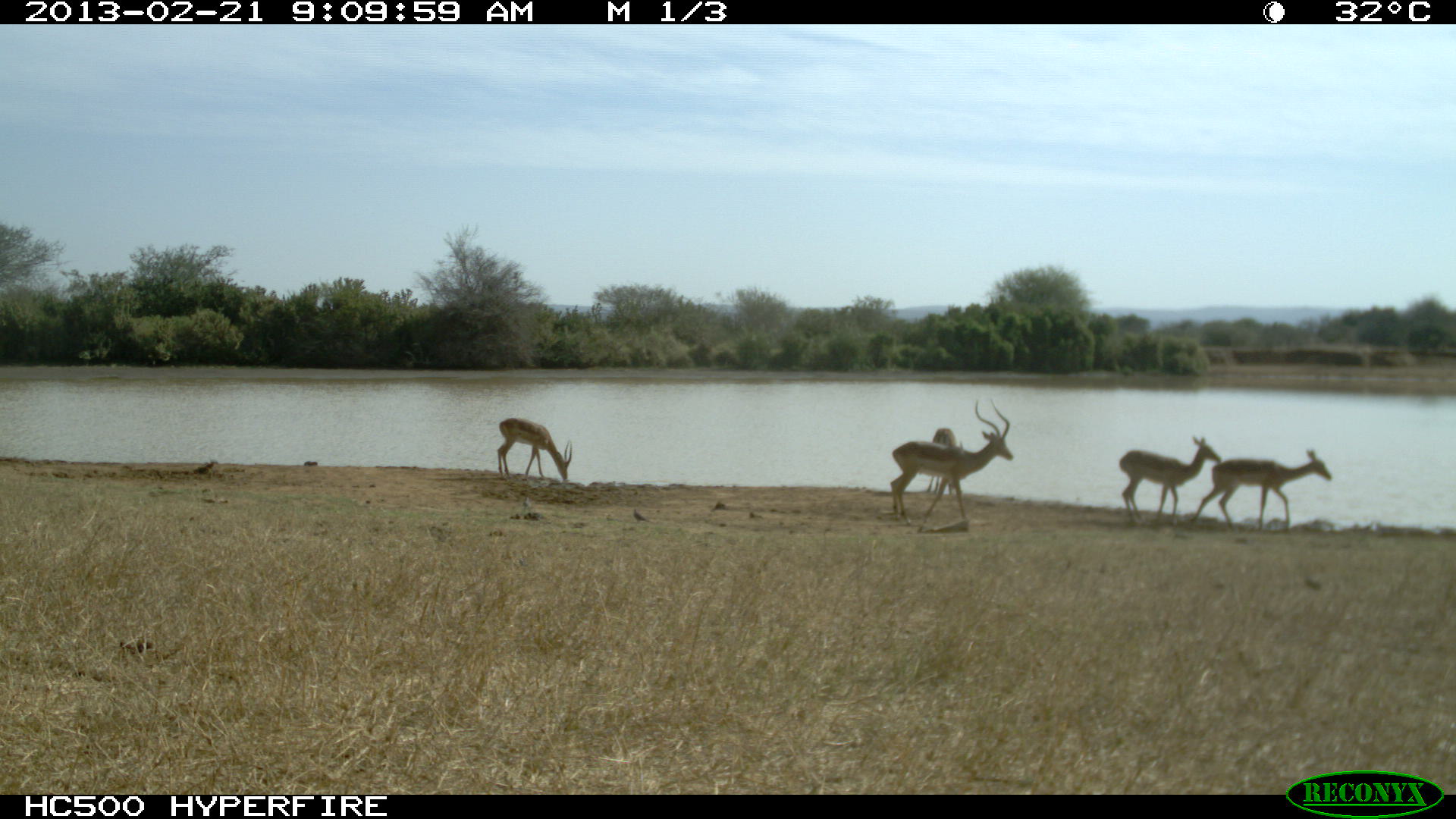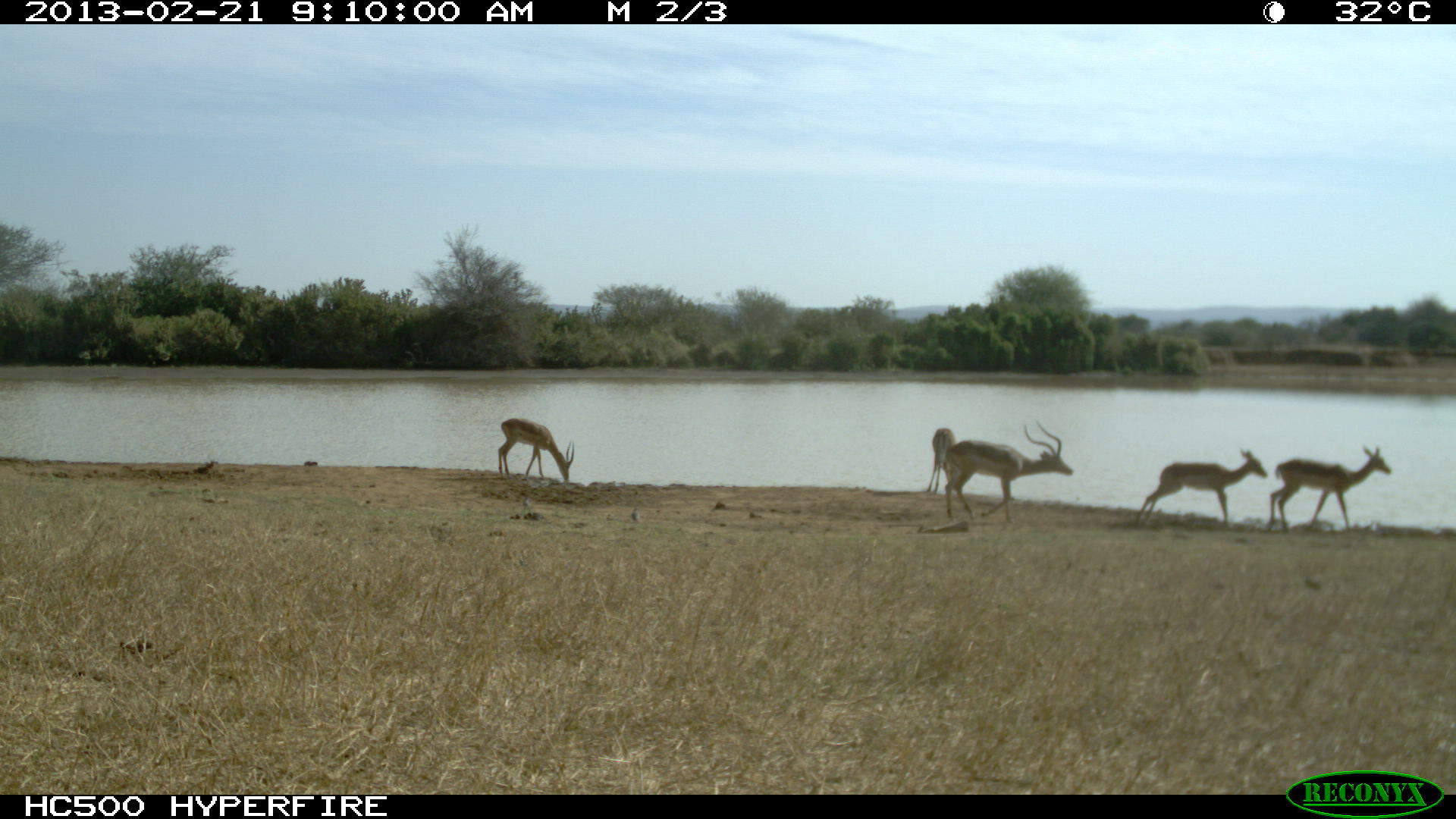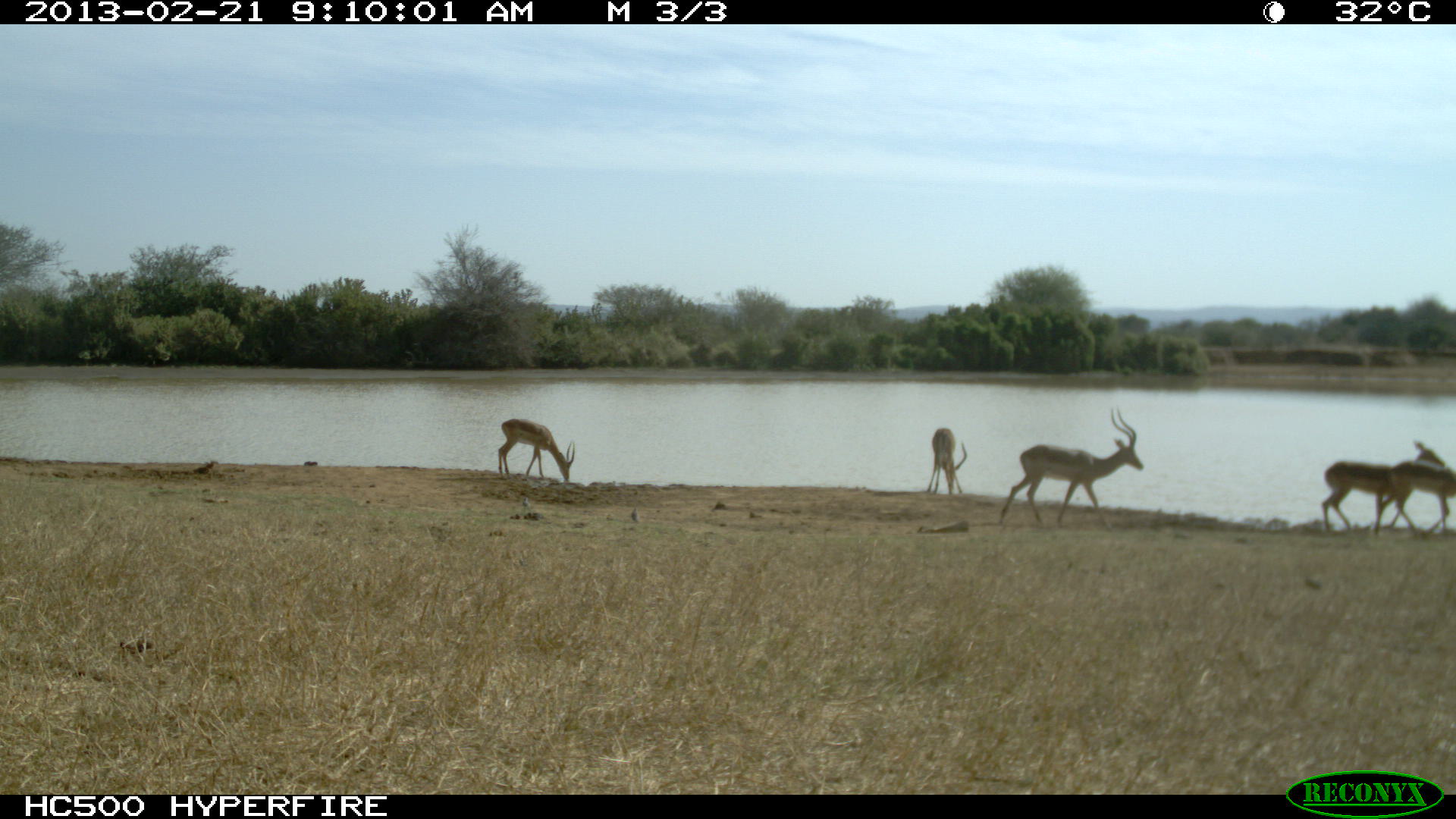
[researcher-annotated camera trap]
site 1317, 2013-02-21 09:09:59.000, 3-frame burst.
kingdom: Animalia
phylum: Chordata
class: Mammalia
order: Artiodactyla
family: Bovidae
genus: Aepyceros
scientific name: Aepyceros melampus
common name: impala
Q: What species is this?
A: Aepyceros melampus (impala).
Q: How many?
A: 5.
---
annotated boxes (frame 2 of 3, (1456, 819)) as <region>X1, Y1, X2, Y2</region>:
aepyceros melampus: <region>944, 420, 1074, 523</region>; <region>1264, 444, 1391, 534</region>; <region>1135, 447, 1267, 526</region>; <region>498, 418, 574, 481</region>; <region>927, 427, 956, 494</region>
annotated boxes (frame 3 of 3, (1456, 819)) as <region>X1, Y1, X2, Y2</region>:
aepyceros melampus: <region>999, 406, 1144, 531</region>; <region>1321, 439, 1444, 530</region>; <region>1371, 460, 1456, 540</region>; <region>498, 417, 574, 482</region>; <region>927, 427, 967, 496</region>